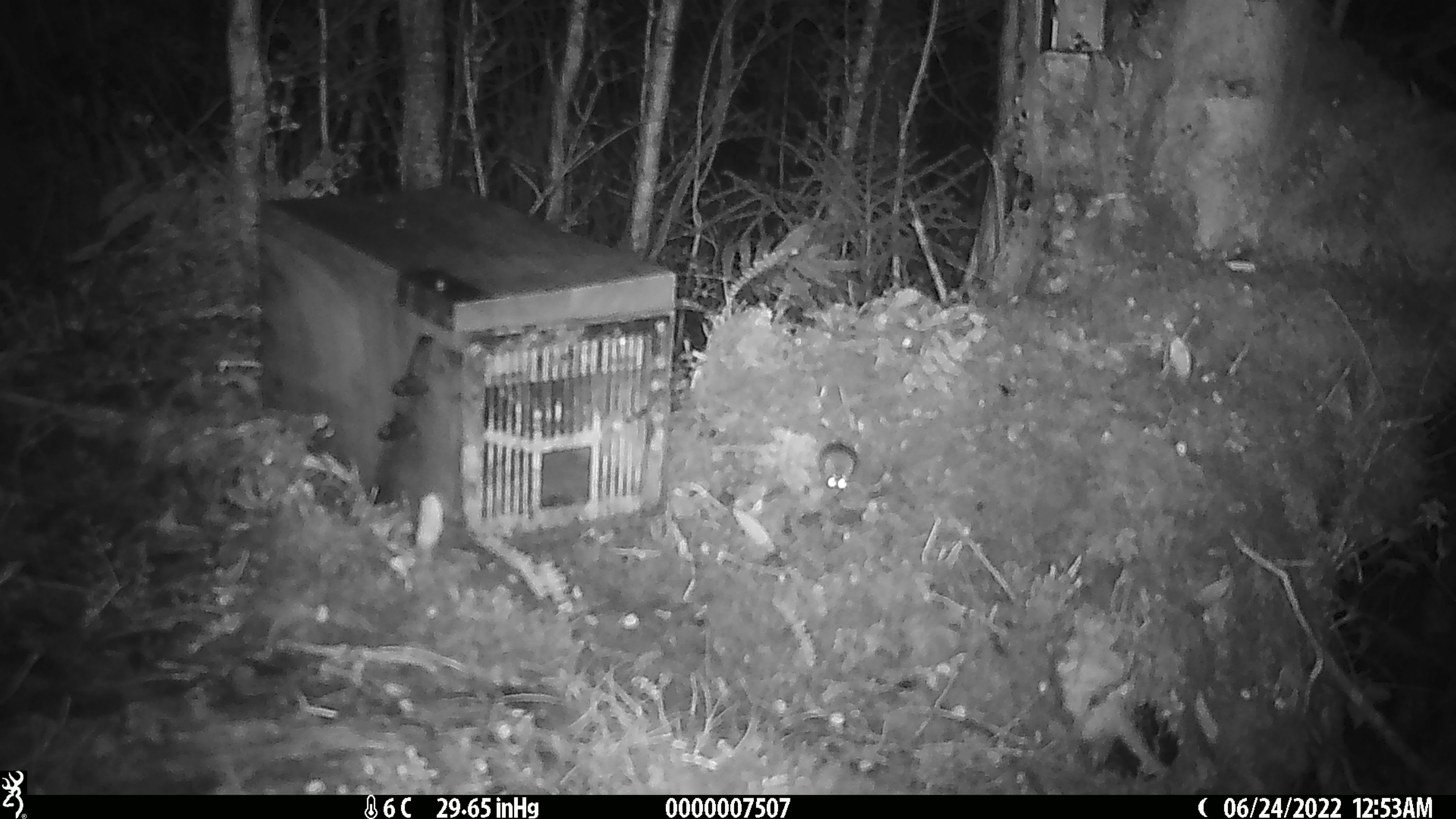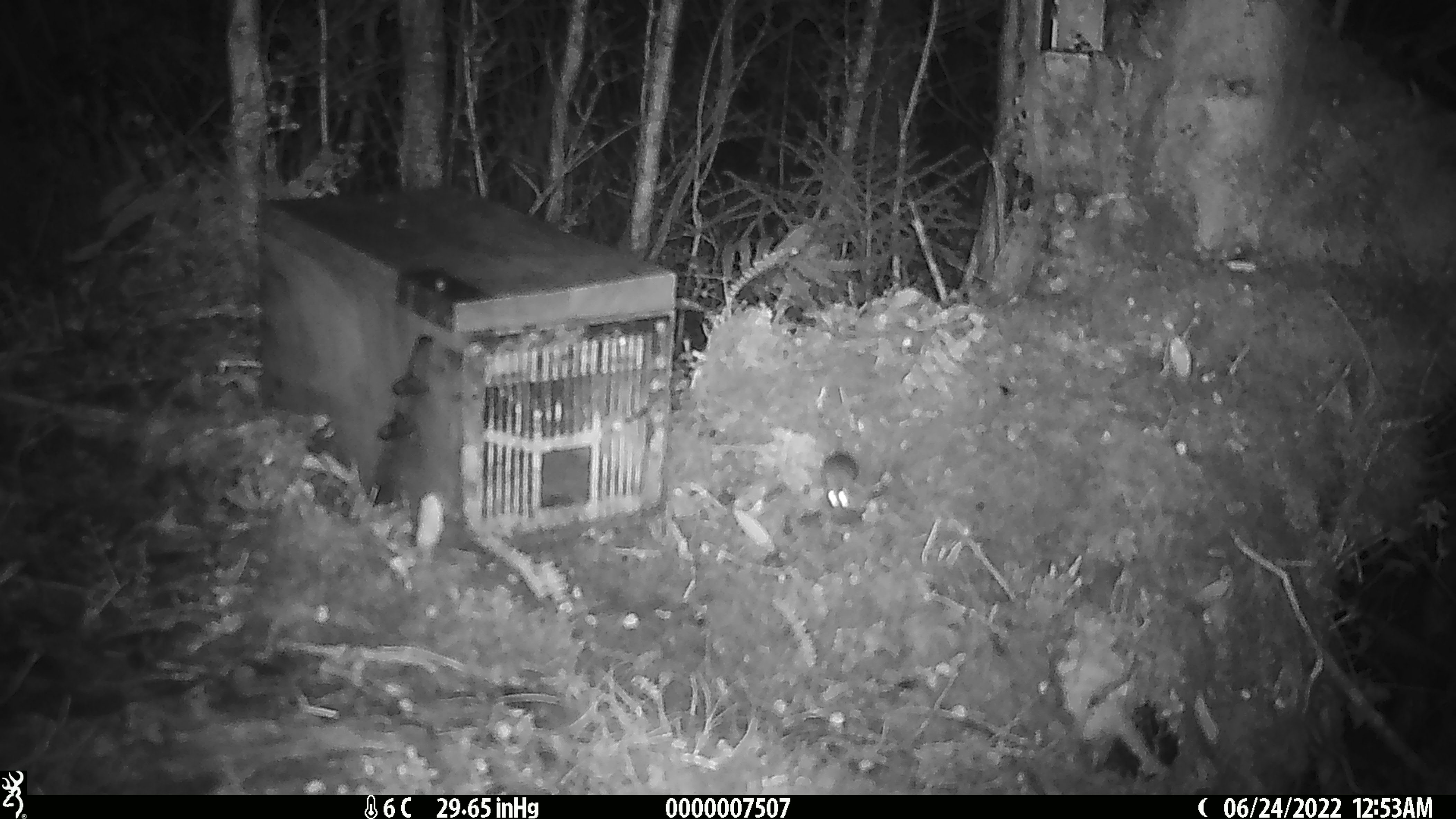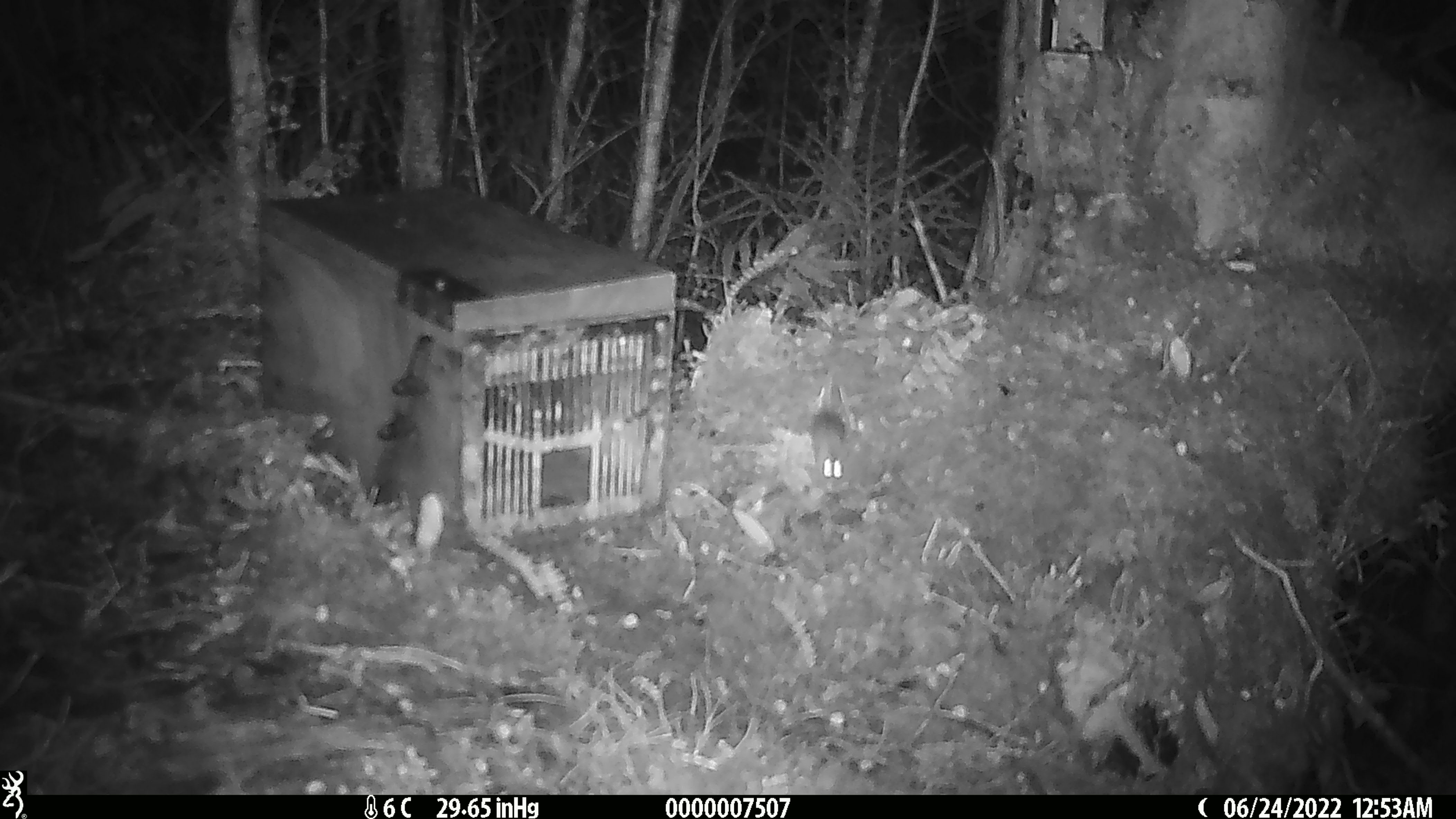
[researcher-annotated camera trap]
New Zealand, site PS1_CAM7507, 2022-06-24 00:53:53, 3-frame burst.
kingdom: Animalia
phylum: Chordata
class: Mammalia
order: Rodentia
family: Muridae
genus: Mus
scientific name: Mus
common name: mouse